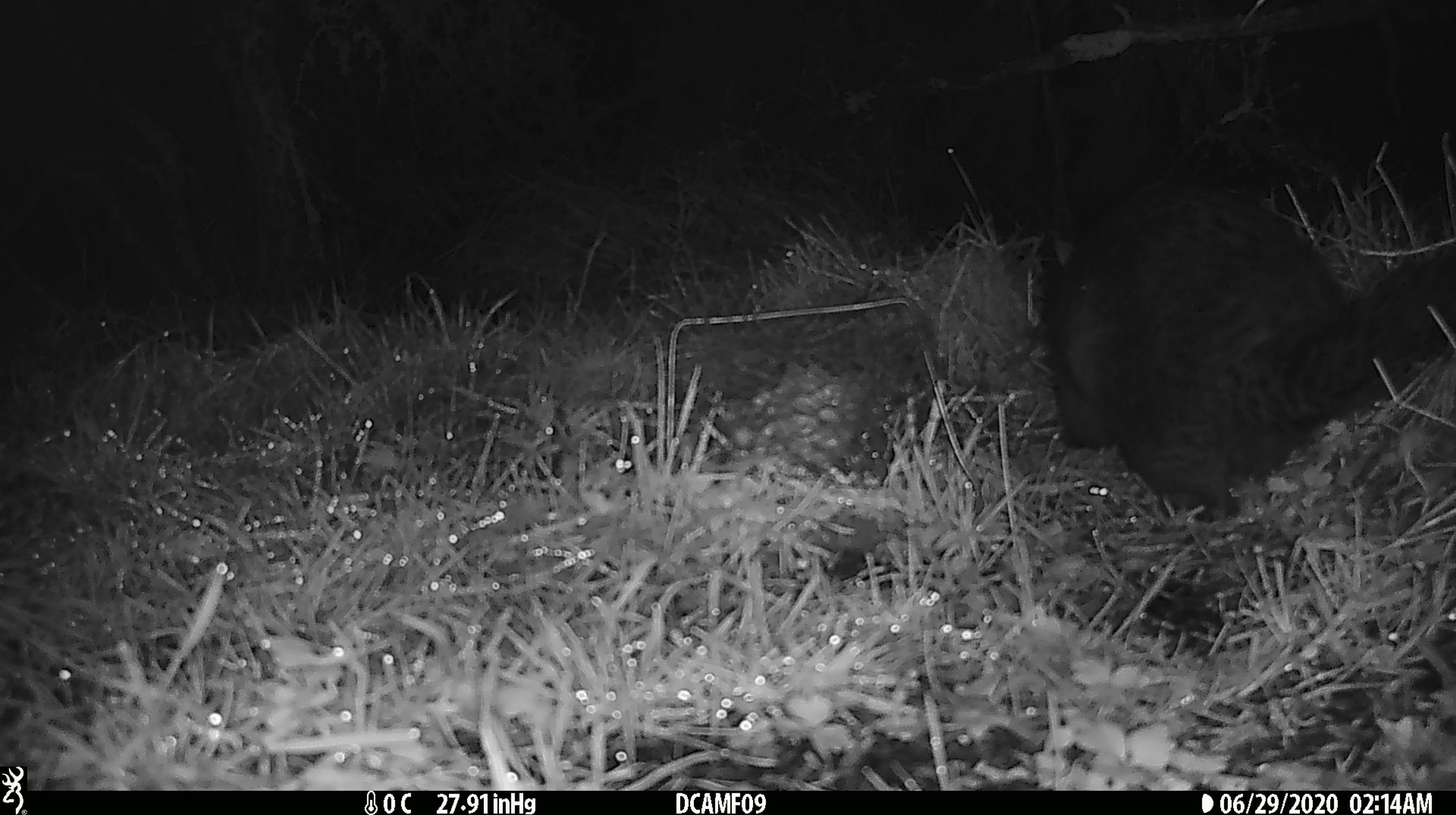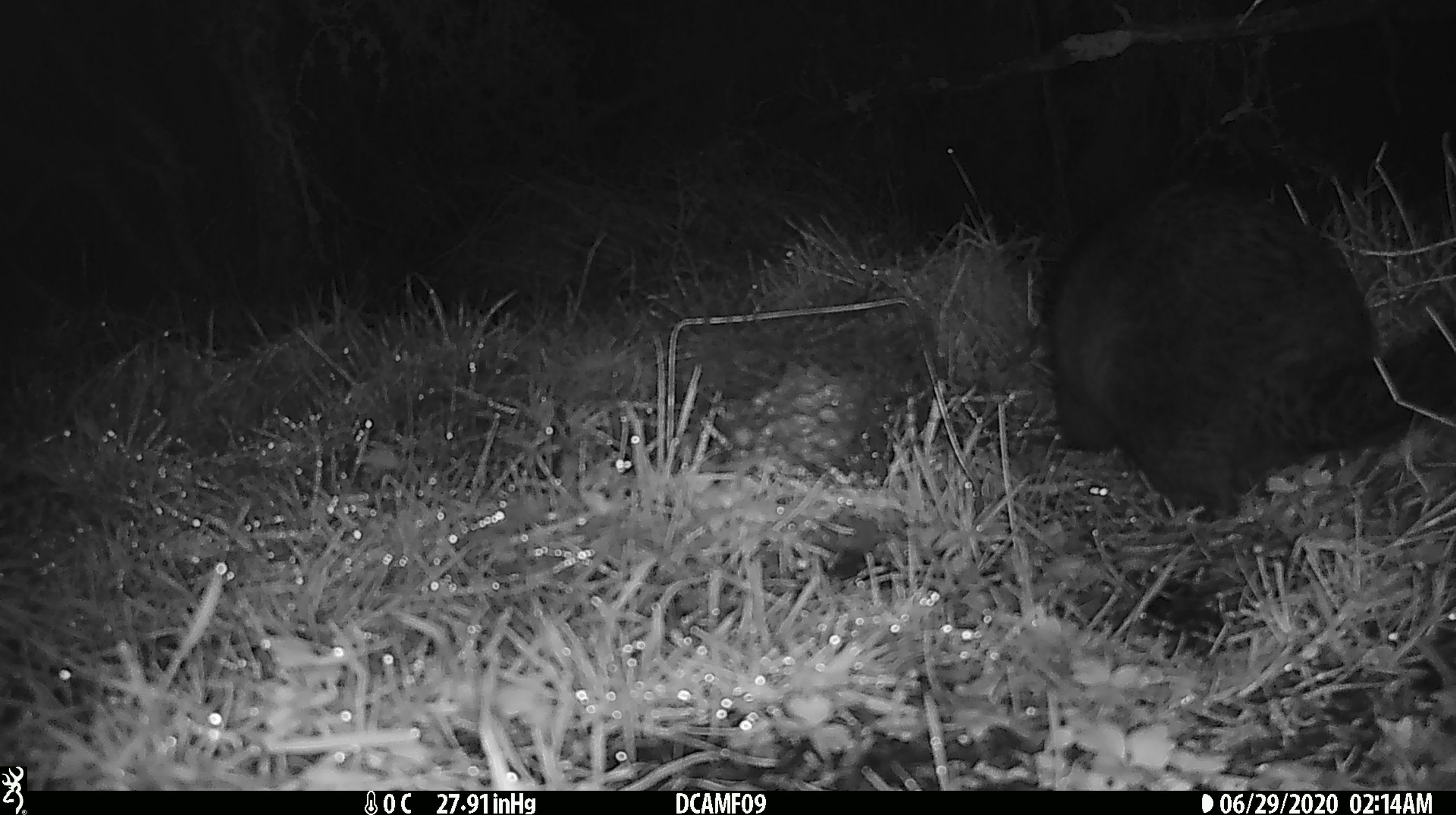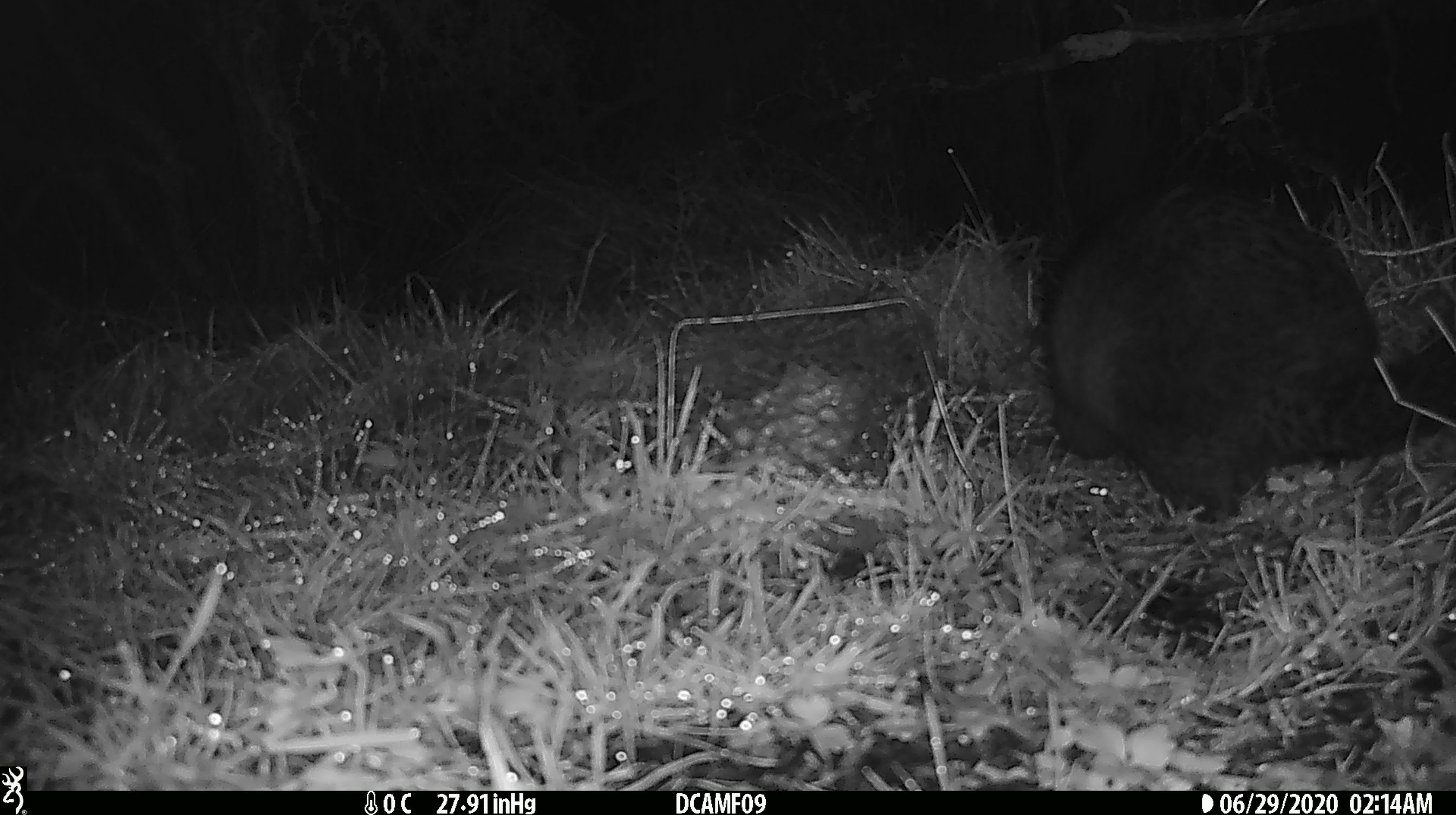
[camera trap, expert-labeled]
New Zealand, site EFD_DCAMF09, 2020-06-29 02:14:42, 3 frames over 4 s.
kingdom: Animalia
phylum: Chordata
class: Mammalia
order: Diprotodontia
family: Phalangeridae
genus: Trichosurus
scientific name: Trichosurus vulpecula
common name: common brushtail possum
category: possum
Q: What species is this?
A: Possum (common brushtail possum) (Trichosurus vulpecula).